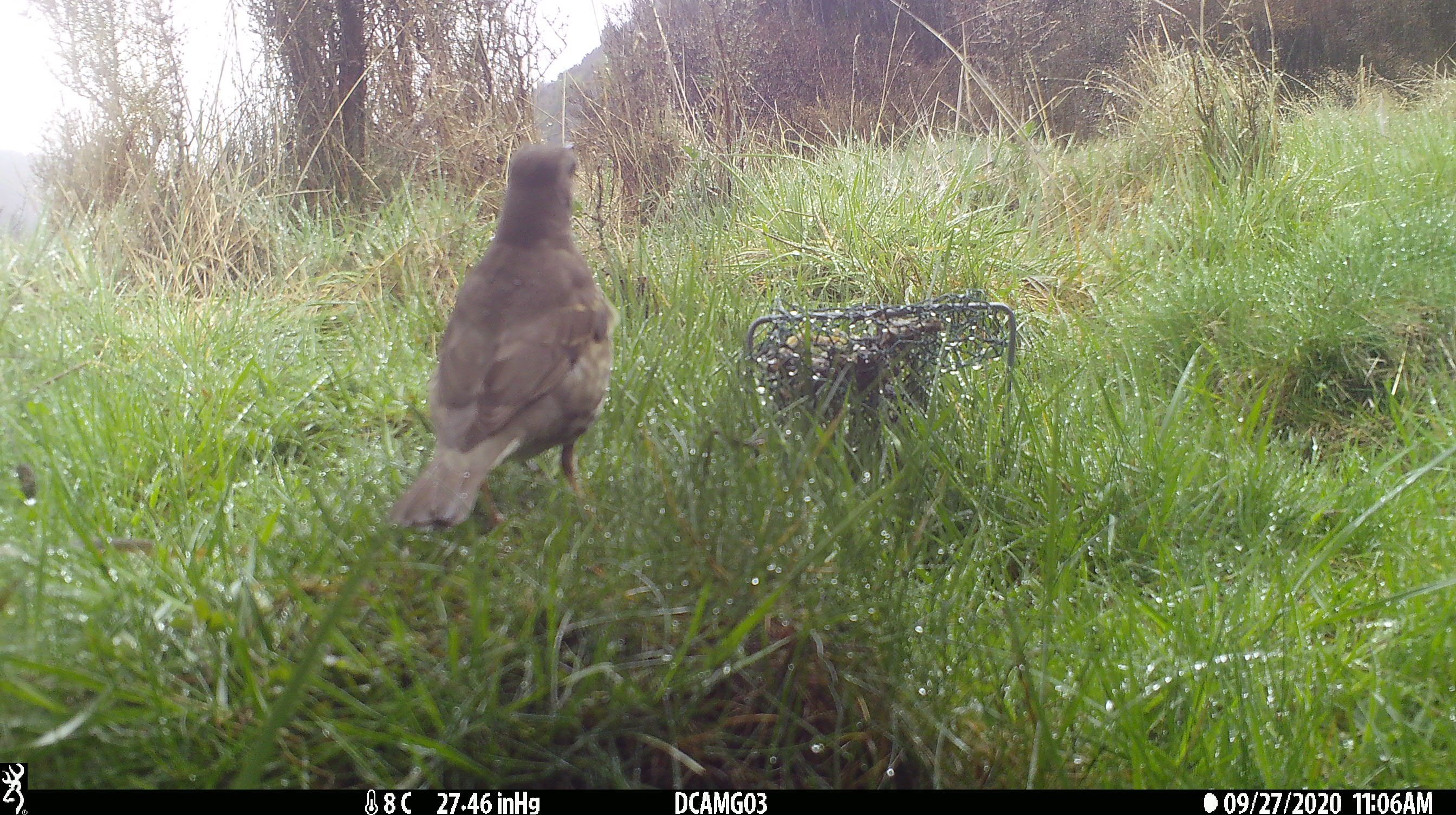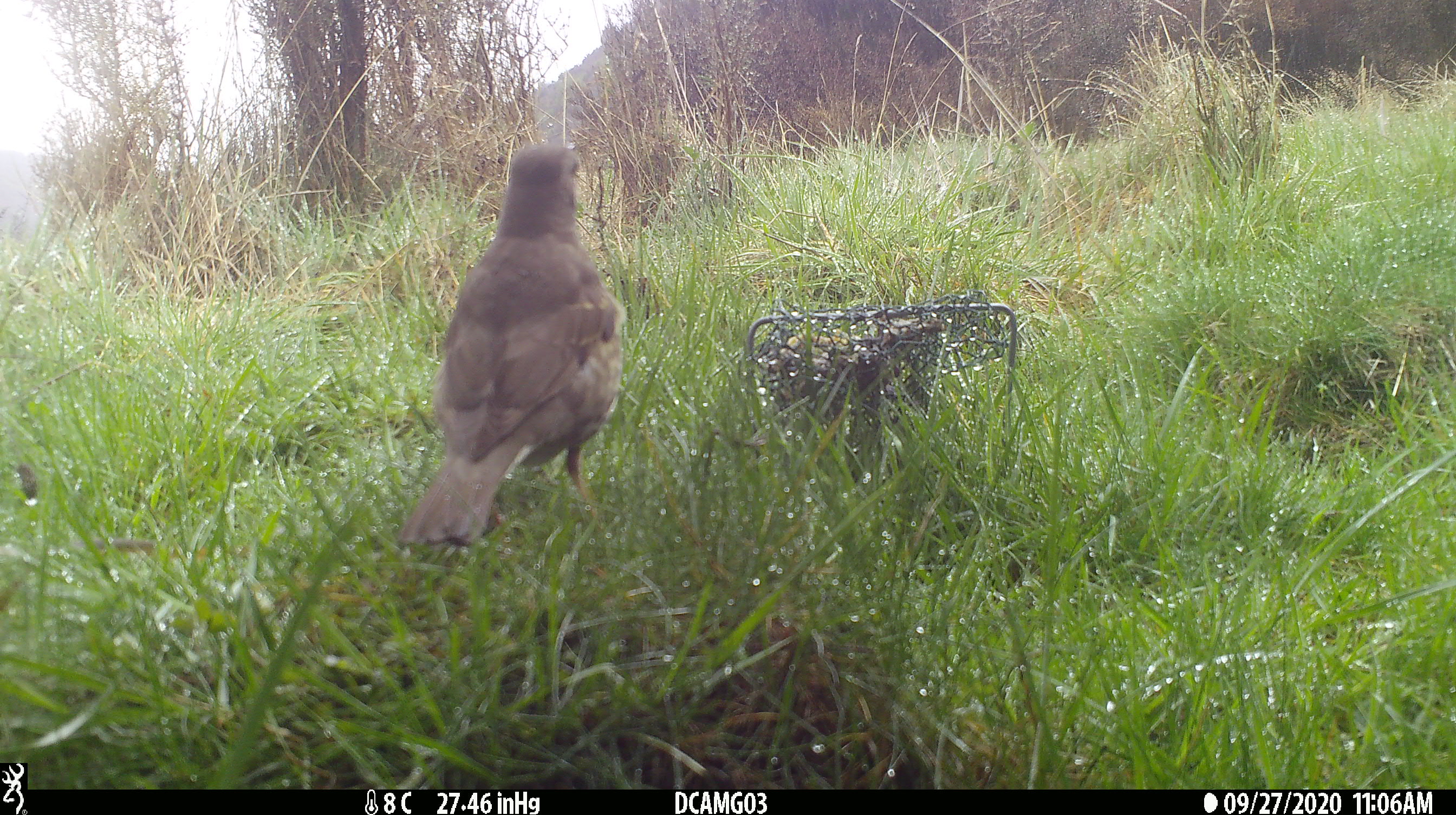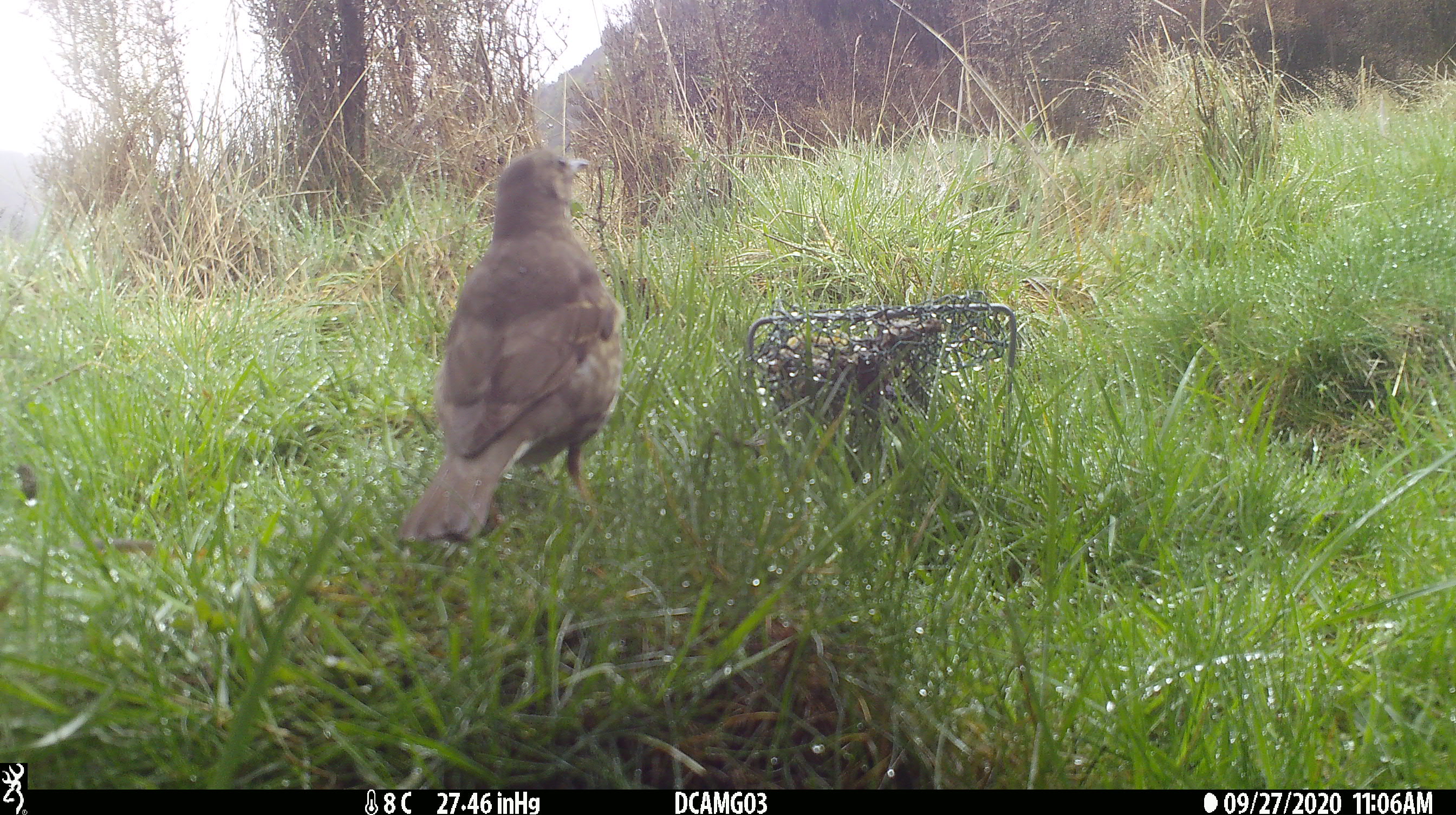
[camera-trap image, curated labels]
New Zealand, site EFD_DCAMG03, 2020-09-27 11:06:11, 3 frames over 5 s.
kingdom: Animalia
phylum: Chordata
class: Aves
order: Passeriformes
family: Turdidae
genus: Turdus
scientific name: Turdus philomelos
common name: song thrush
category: thrush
Thrush (song thrush) (Turdus philomelos).